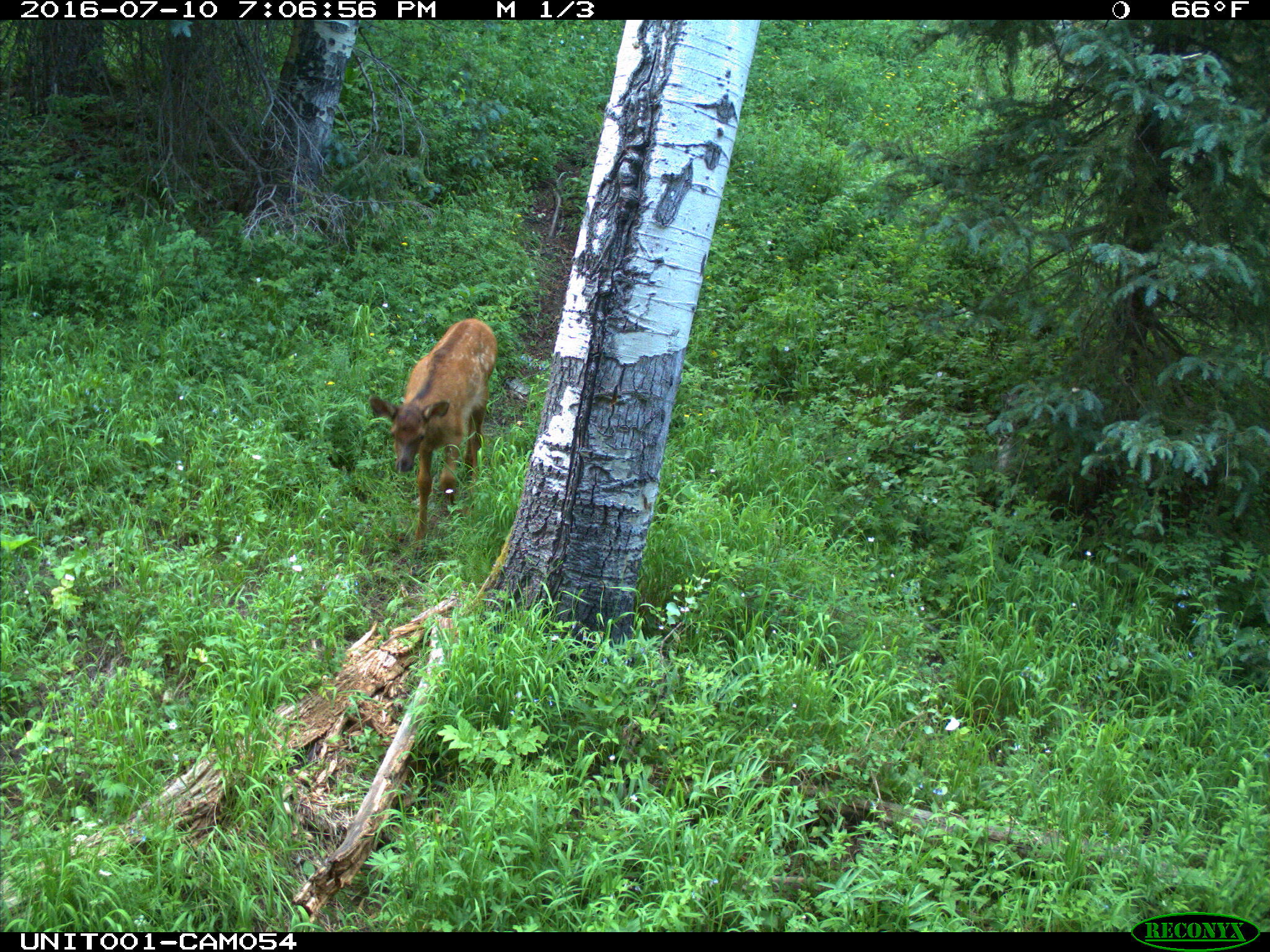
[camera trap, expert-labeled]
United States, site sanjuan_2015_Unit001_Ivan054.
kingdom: Animalia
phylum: Chordata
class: Mammalia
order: Artiodactyla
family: Cervidae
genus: Cervus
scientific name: Cervus elaphus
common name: red deer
Cervus elaphus (red deer).